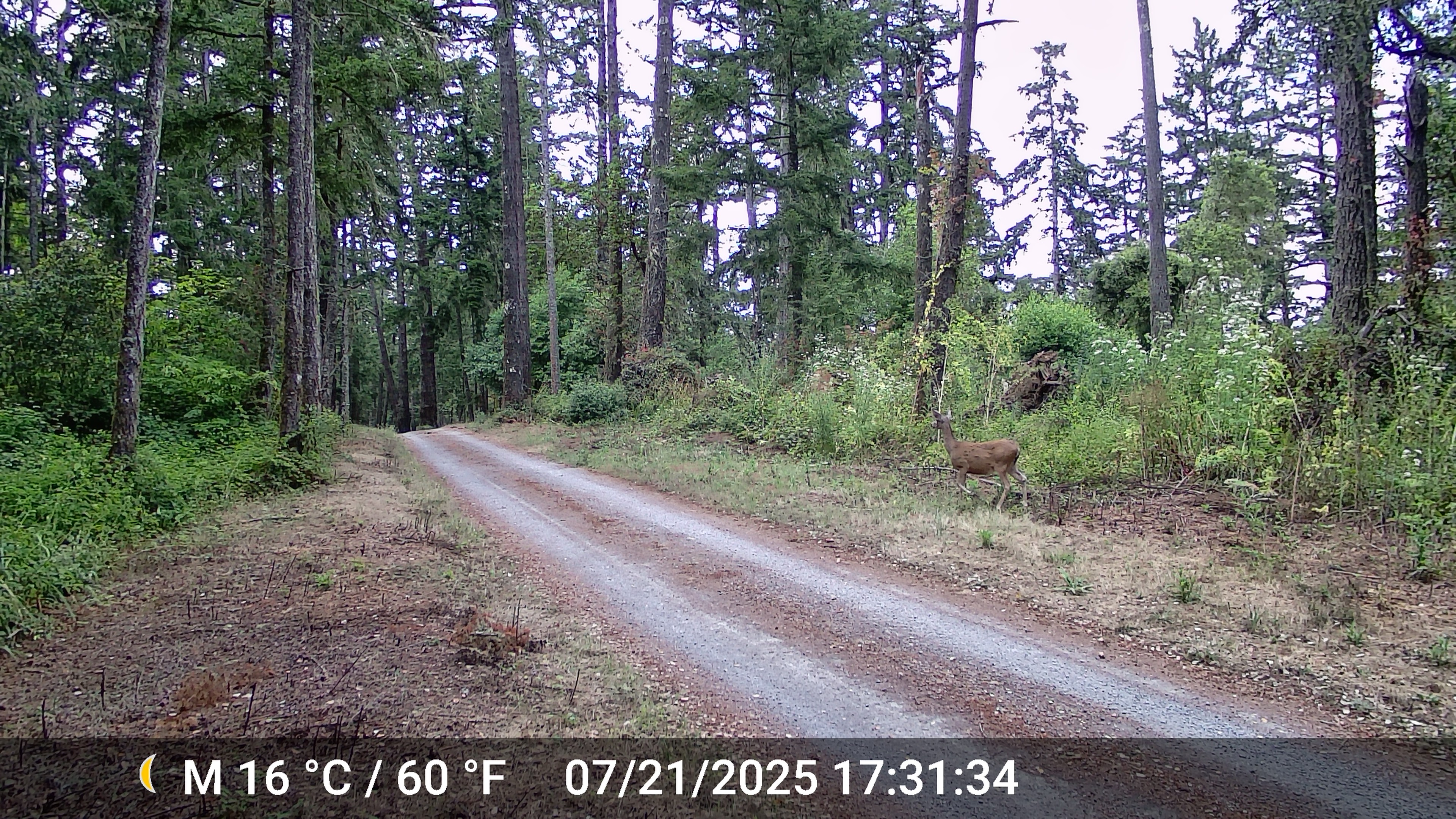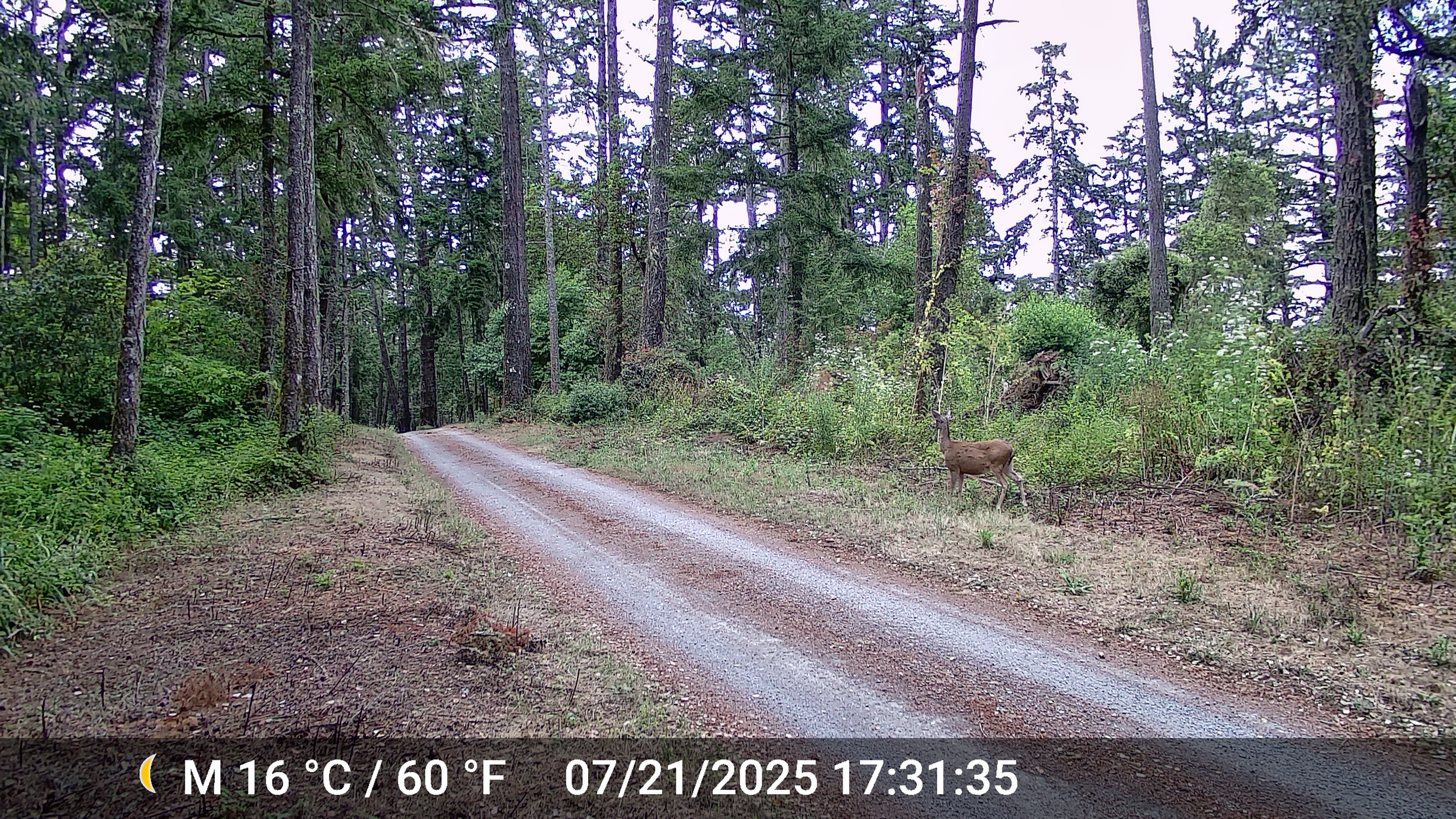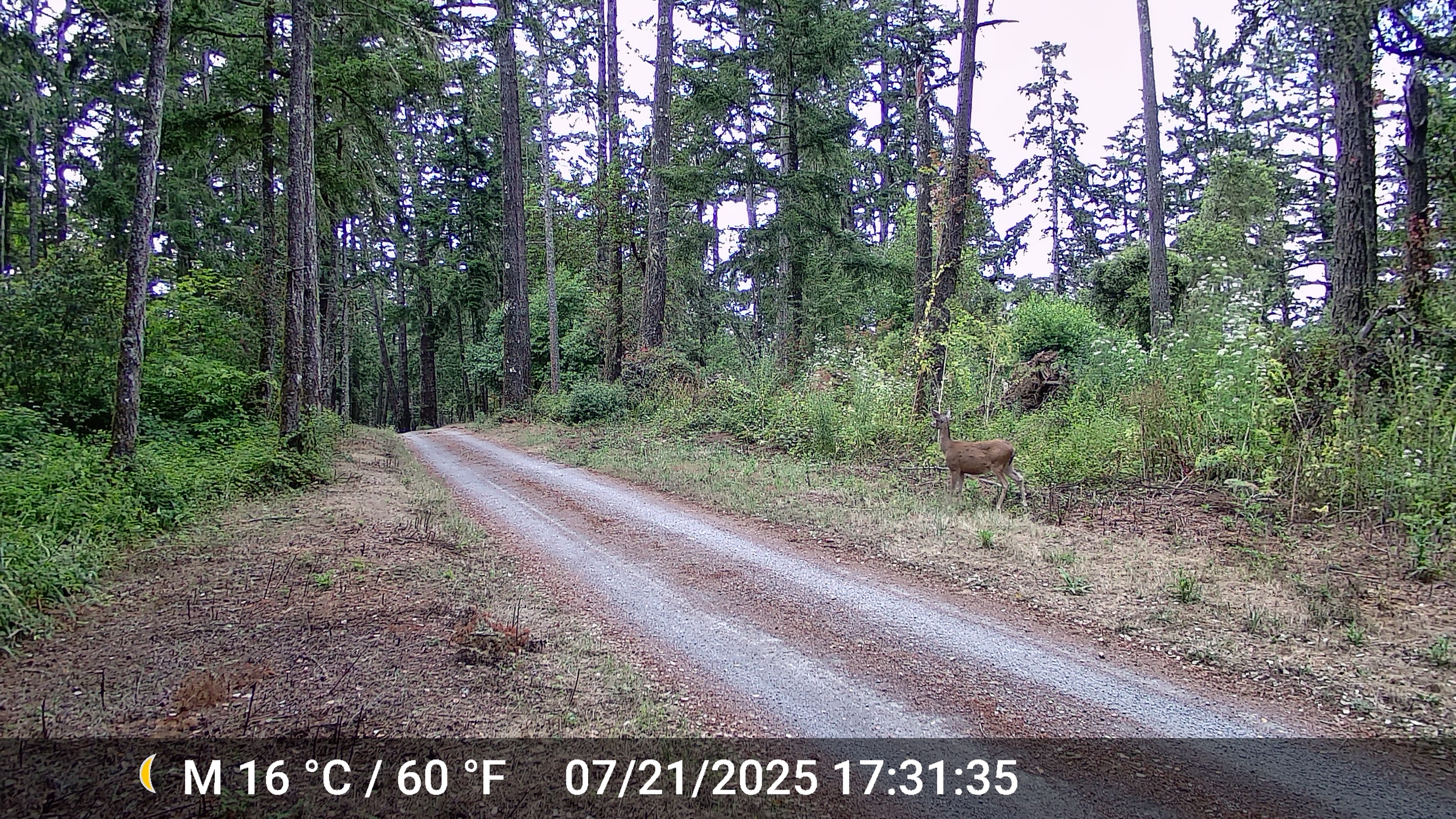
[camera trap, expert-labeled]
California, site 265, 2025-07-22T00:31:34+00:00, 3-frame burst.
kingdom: Animalia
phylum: Chordata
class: Mammalia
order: Artiodactyla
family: Cervidae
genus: Odocoileus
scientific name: Odocoileus hemionus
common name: mule deer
Mule deer (Odocoileus hemionus).